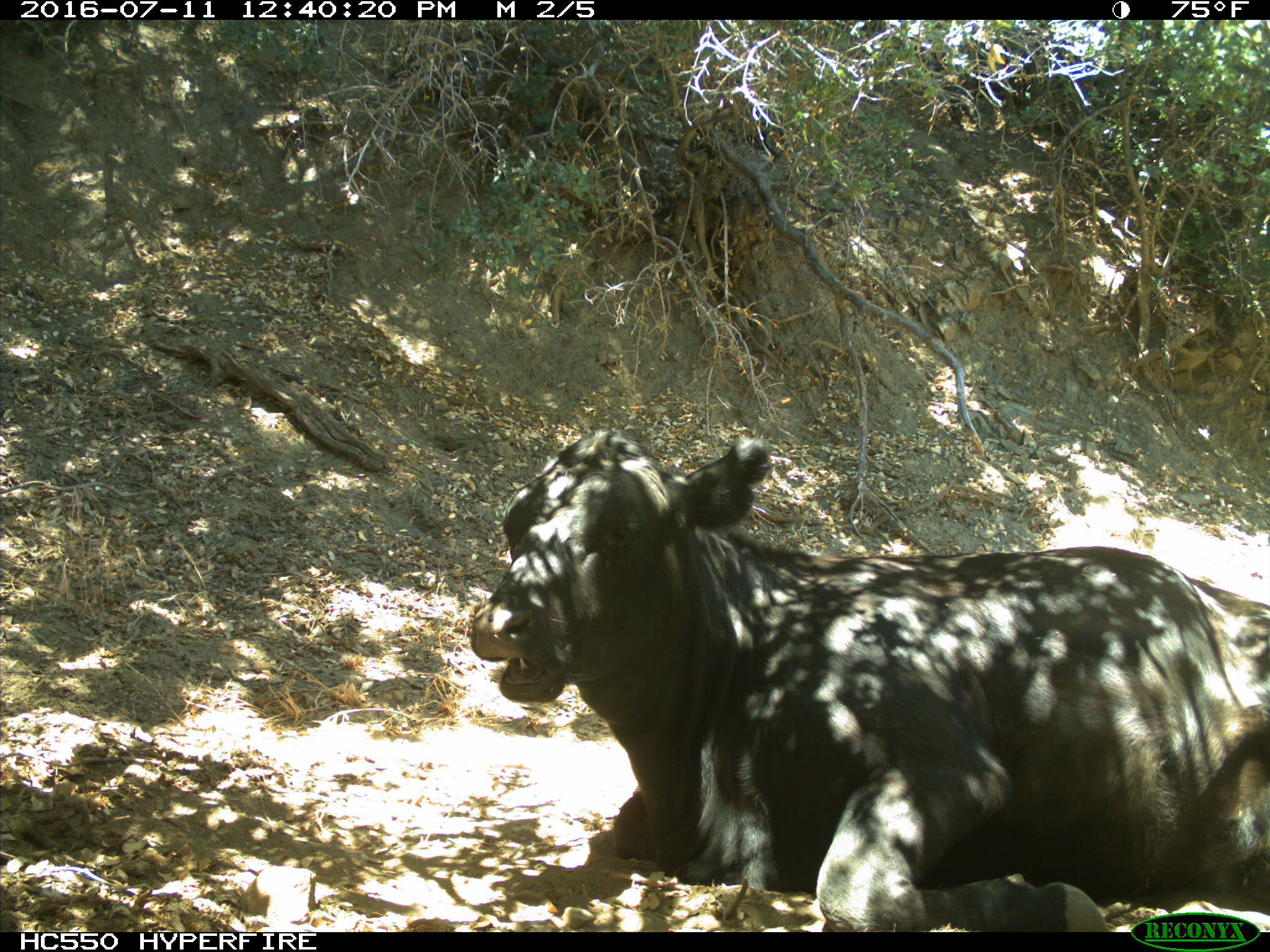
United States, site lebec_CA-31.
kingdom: Animalia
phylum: Chordata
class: Mammalia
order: Artiodactyla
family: Bovidae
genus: Bos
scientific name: Bos taurus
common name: domestic cow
Bos taurus (domestic cow).